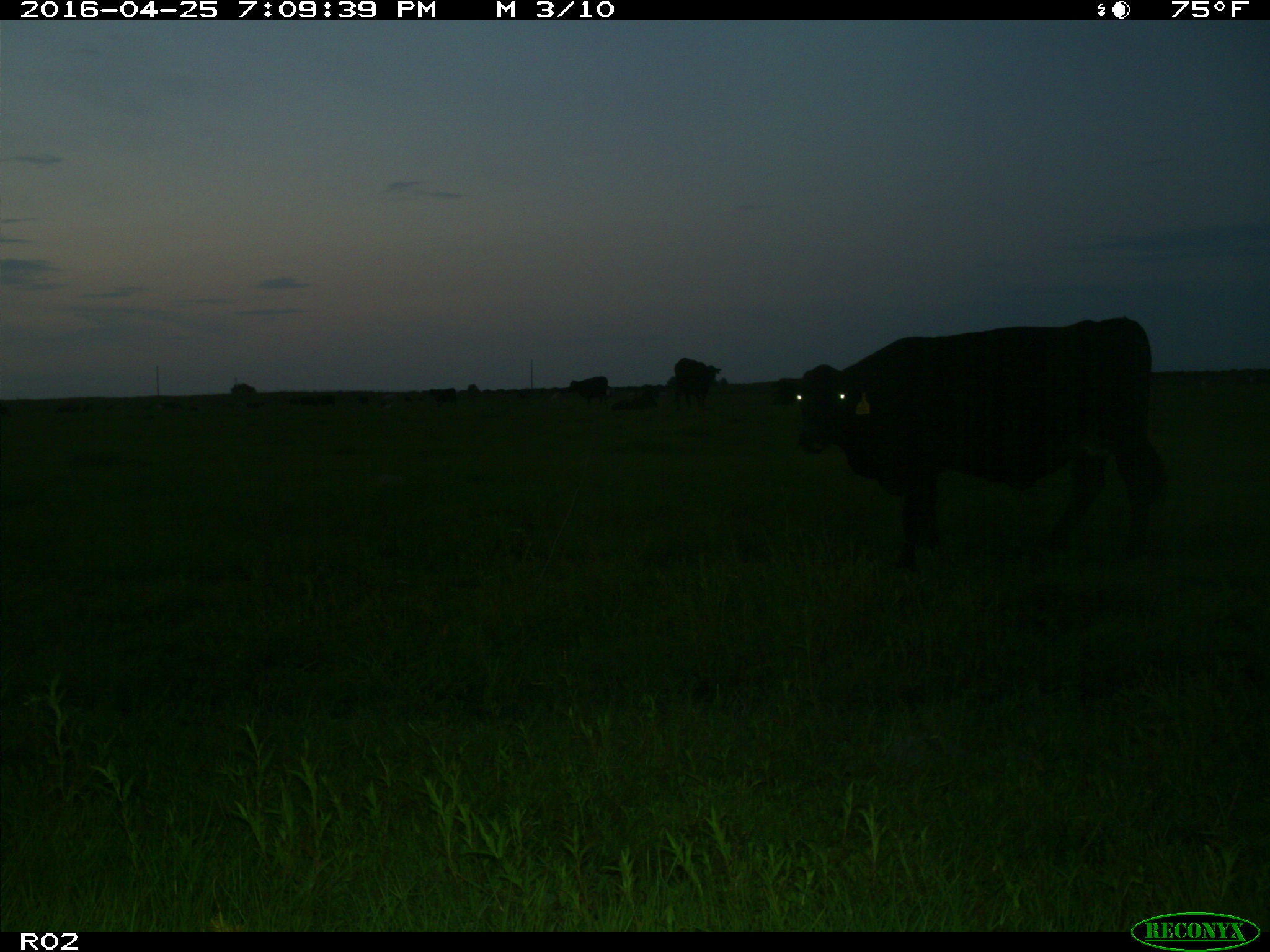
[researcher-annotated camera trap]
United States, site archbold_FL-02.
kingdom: Animalia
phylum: Chordata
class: Mammalia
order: Artiodactyla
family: Bovidae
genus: Bos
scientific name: Bos taurus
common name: domestic cow